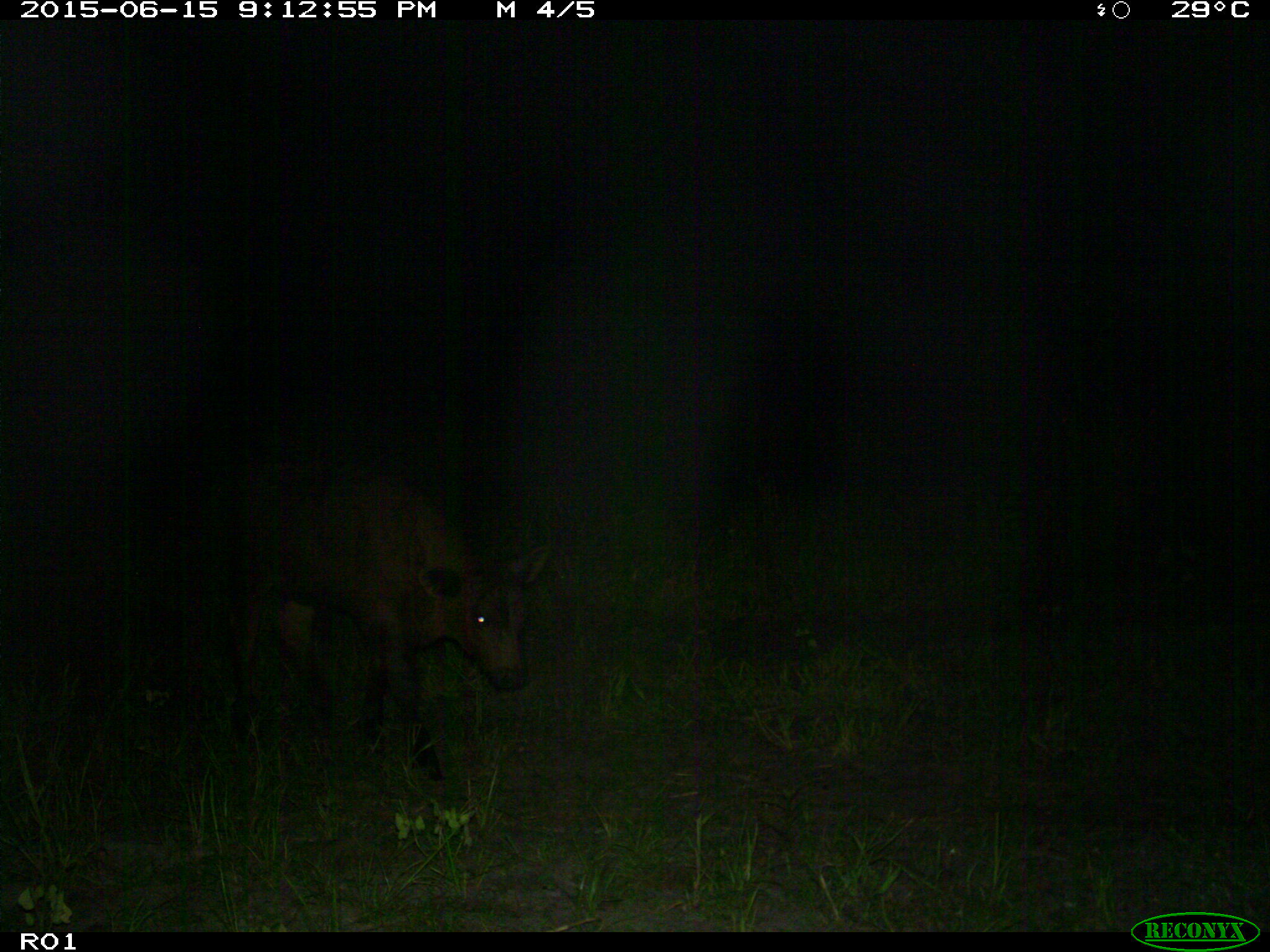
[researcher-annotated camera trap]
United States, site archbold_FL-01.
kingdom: Animalia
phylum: Chordata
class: Mammalia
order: Artiodactyla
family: Bovidae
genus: Bos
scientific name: Bos taurus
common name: domestic cow